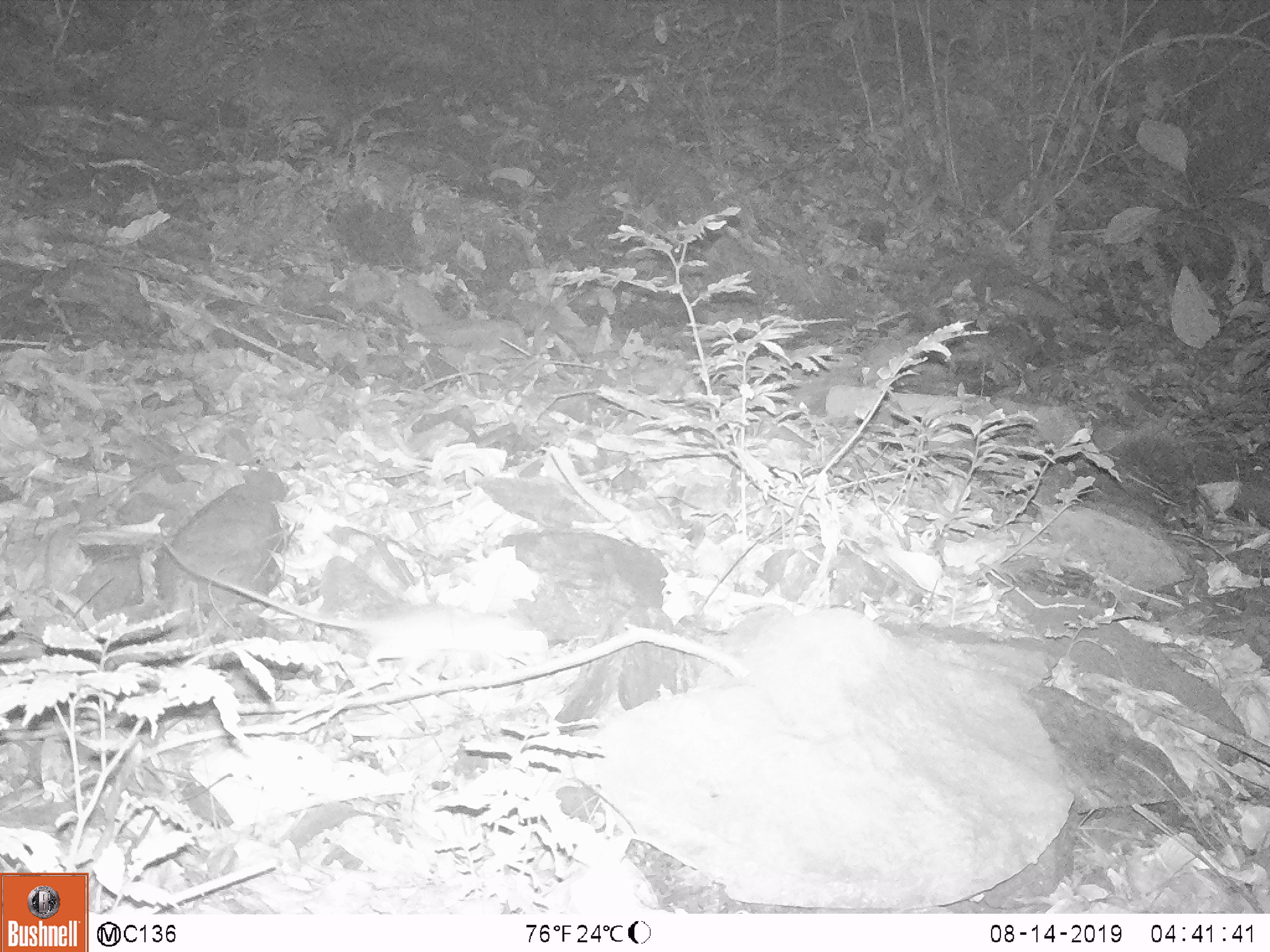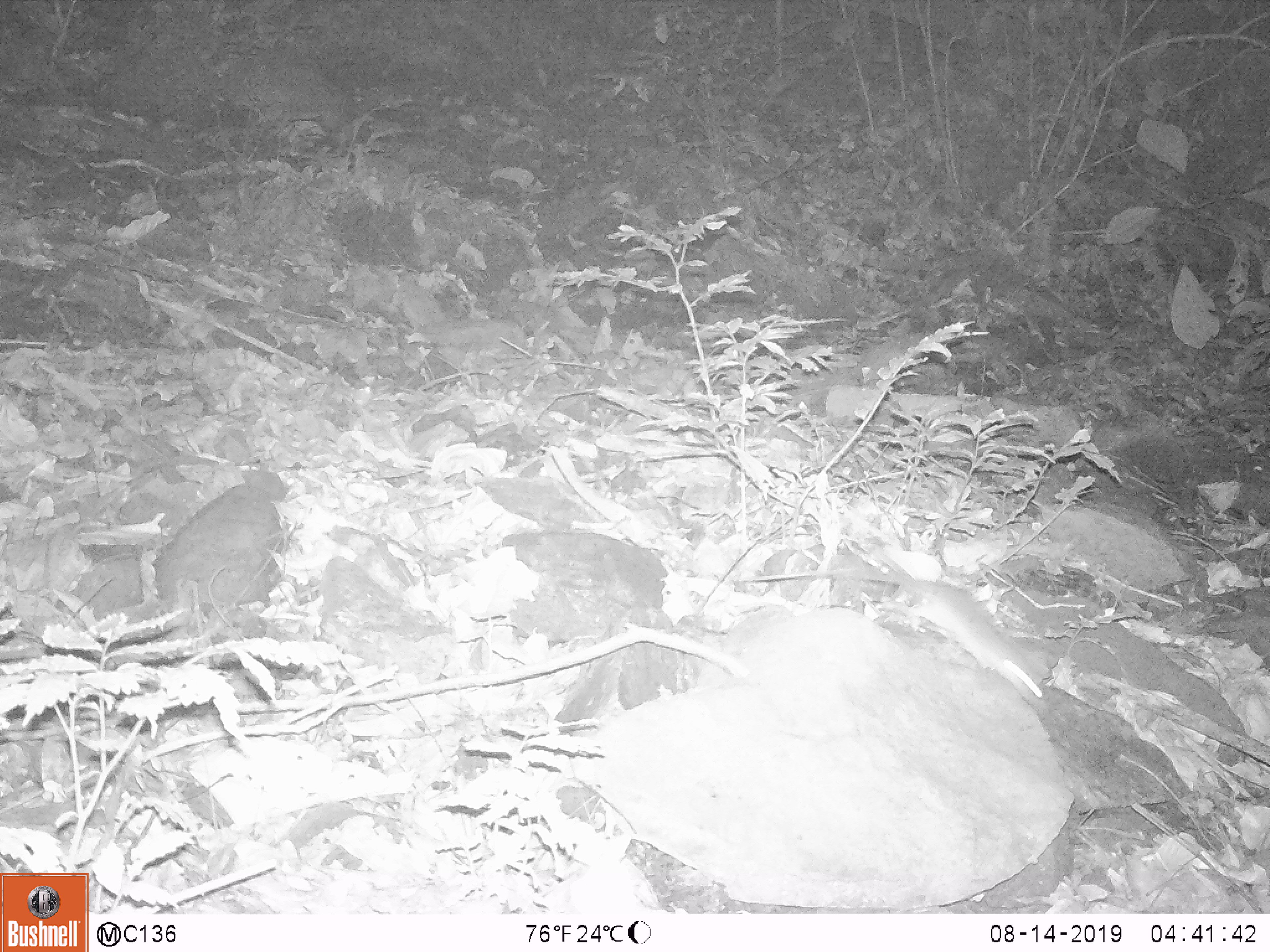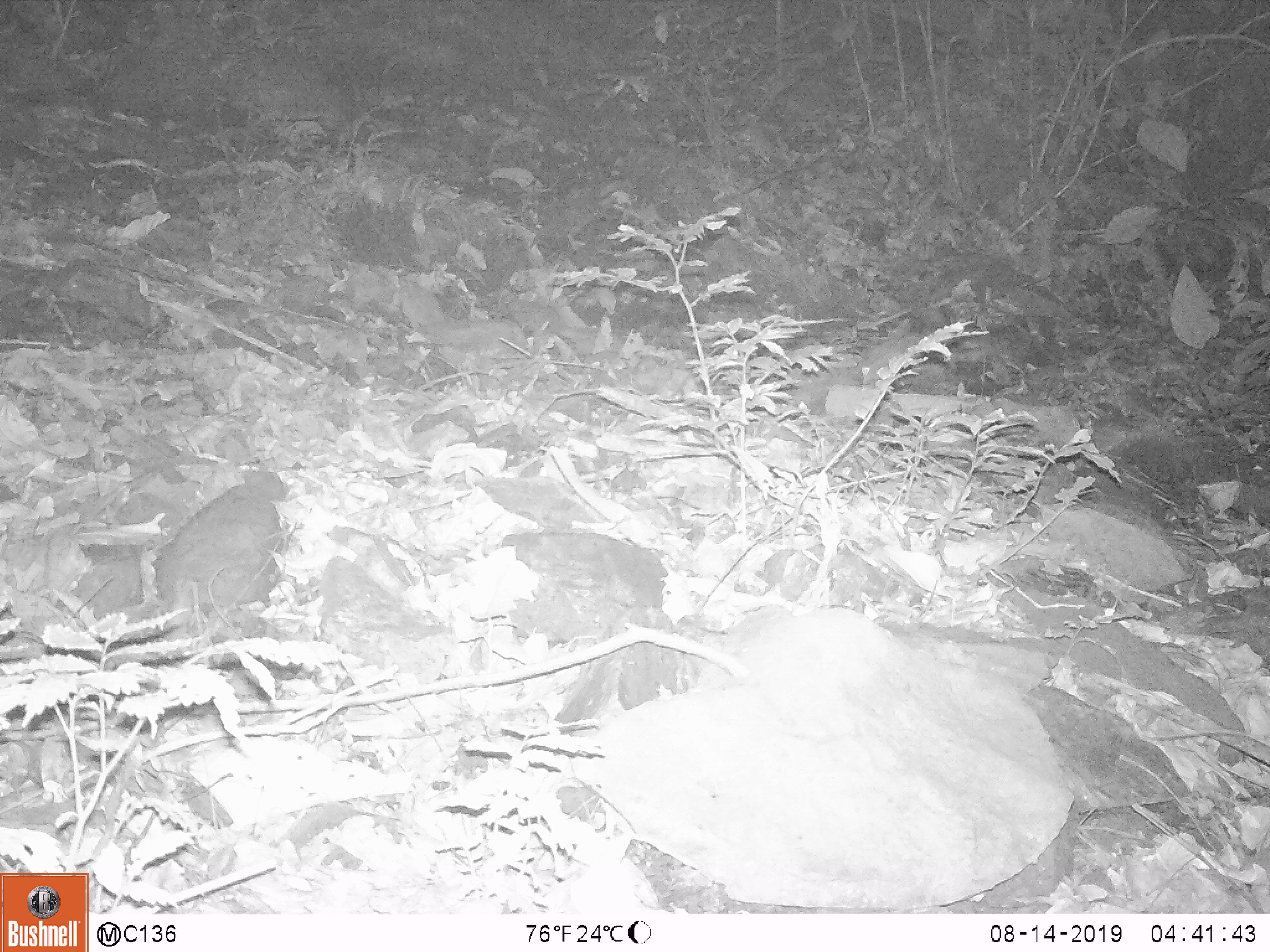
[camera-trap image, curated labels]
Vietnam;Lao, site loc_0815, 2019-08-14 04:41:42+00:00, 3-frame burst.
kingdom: Animalia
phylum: Chordata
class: Mammalia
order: Rodentia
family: Muridae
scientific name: Muridae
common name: old-world mice and rats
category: unidentified murid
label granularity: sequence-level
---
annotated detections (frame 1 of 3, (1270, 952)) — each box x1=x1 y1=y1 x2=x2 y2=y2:
unidentified murid: x1=157 y1=534 x2=550 y2=690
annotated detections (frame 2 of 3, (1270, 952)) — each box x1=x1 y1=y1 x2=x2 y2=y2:
unidentified murid: x1=738 y1=566 x2=1051 y2=699